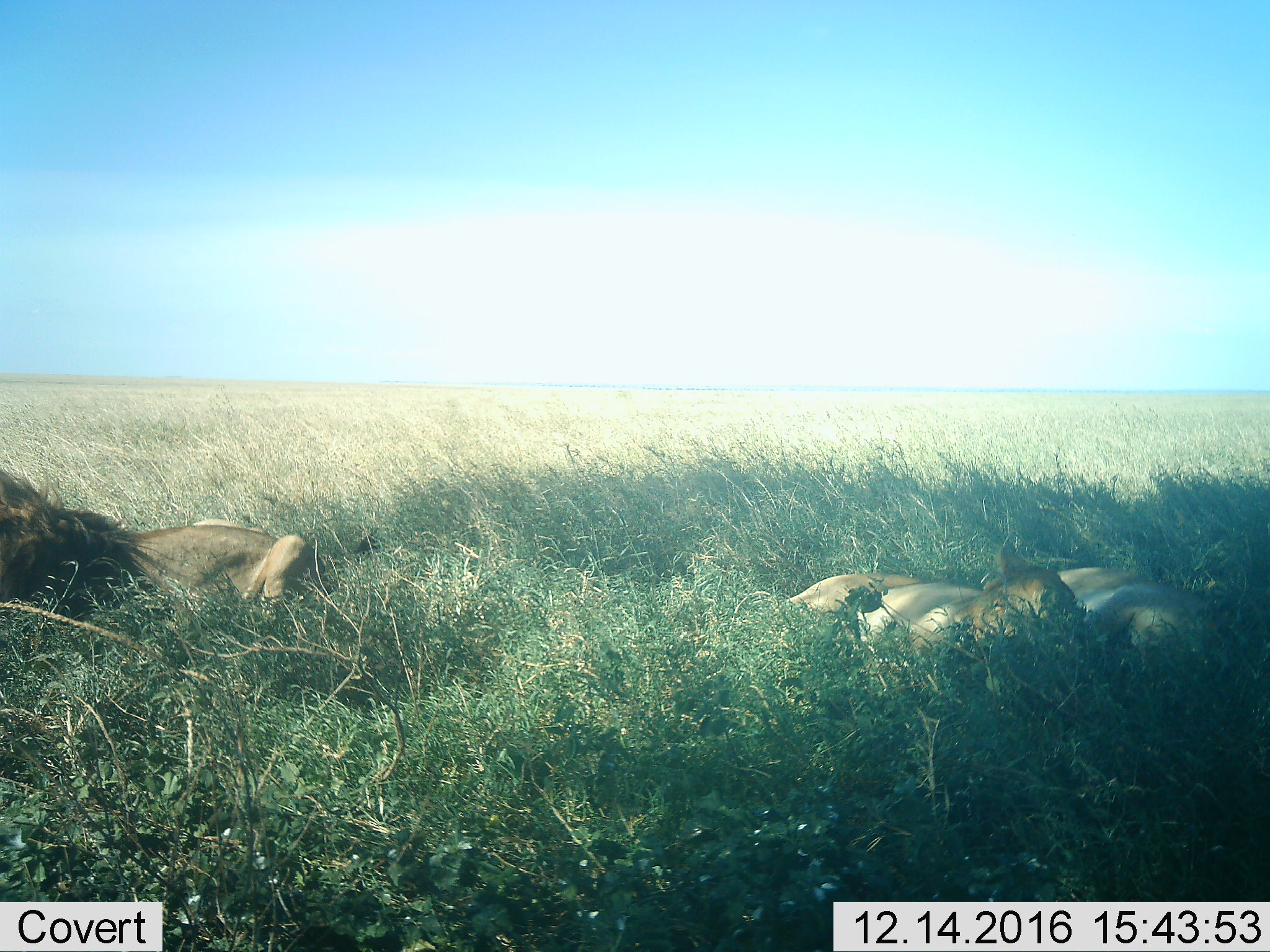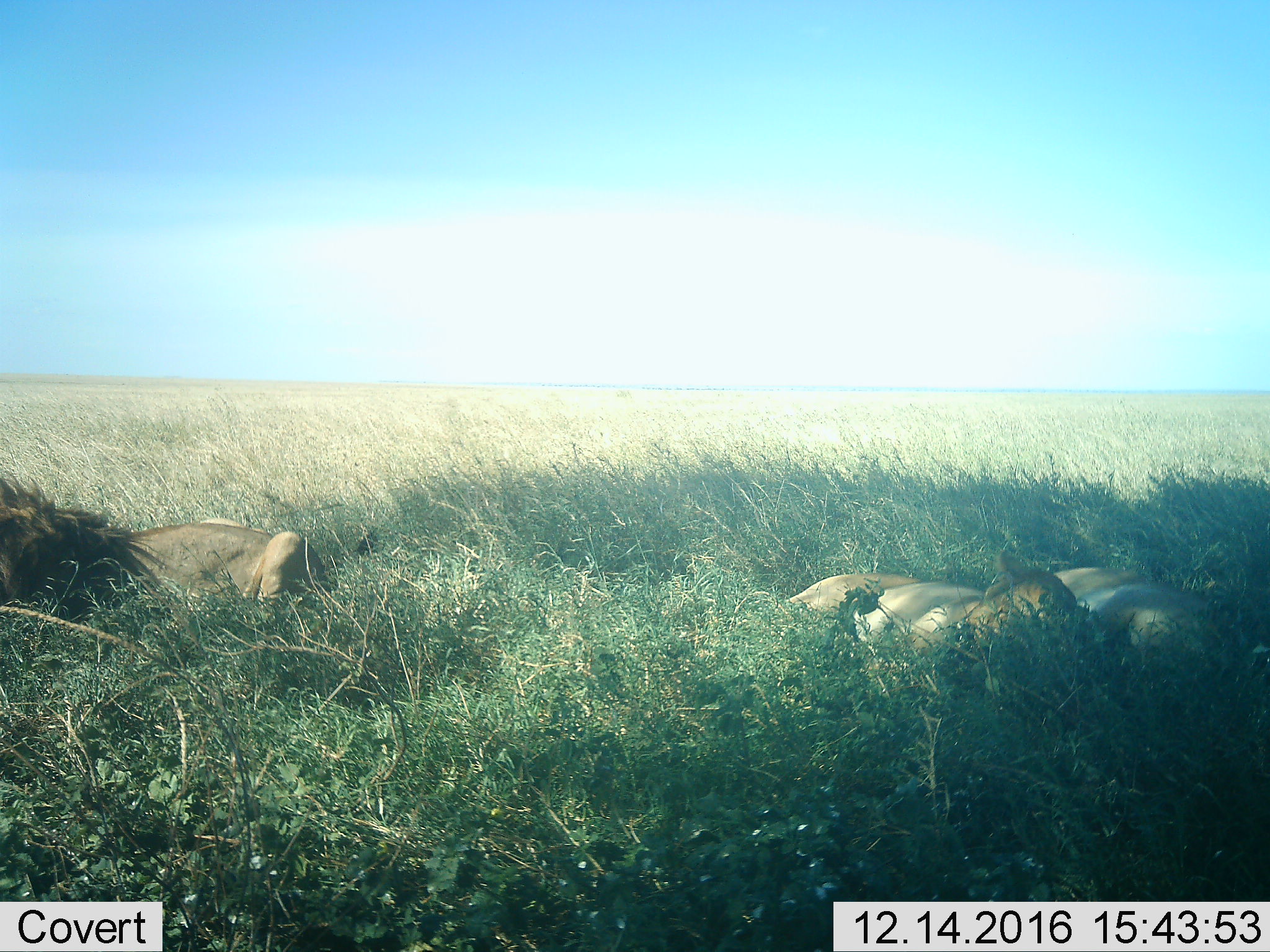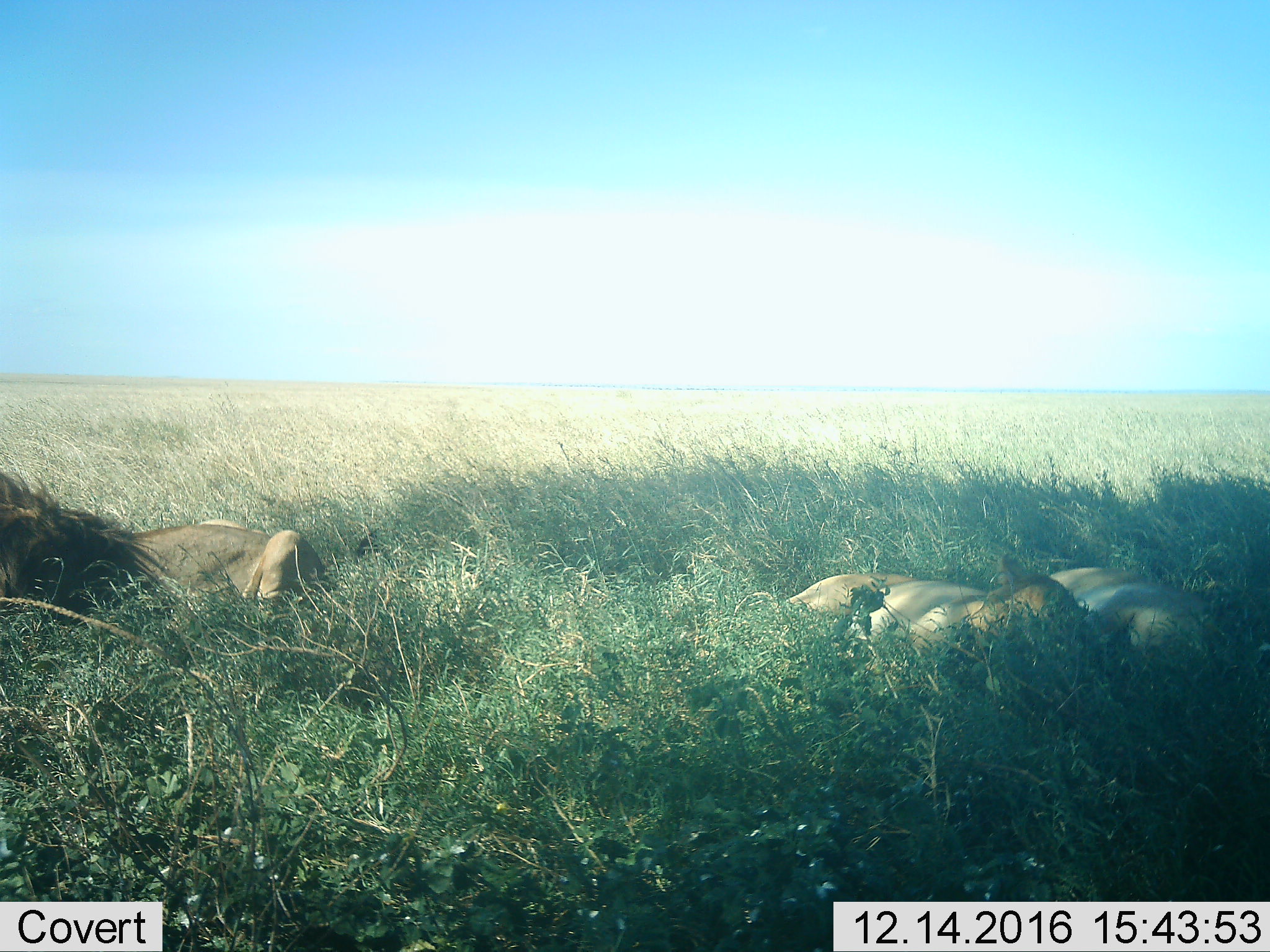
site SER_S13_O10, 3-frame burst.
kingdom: Animalia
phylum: Chordata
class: Mammalia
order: Carnivora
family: Felidae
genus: Panthera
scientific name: Panthera leo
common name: lion female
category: lionfemale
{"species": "lionfemale (lion female) (Panthera leo)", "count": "2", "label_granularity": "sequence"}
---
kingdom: Animalia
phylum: Chordata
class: Mammalia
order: Carnivora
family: Felidae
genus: Panthera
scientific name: Panthera leo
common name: lion male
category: lionmale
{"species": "lionmale (lion male) (Panthera leo)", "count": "1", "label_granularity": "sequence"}